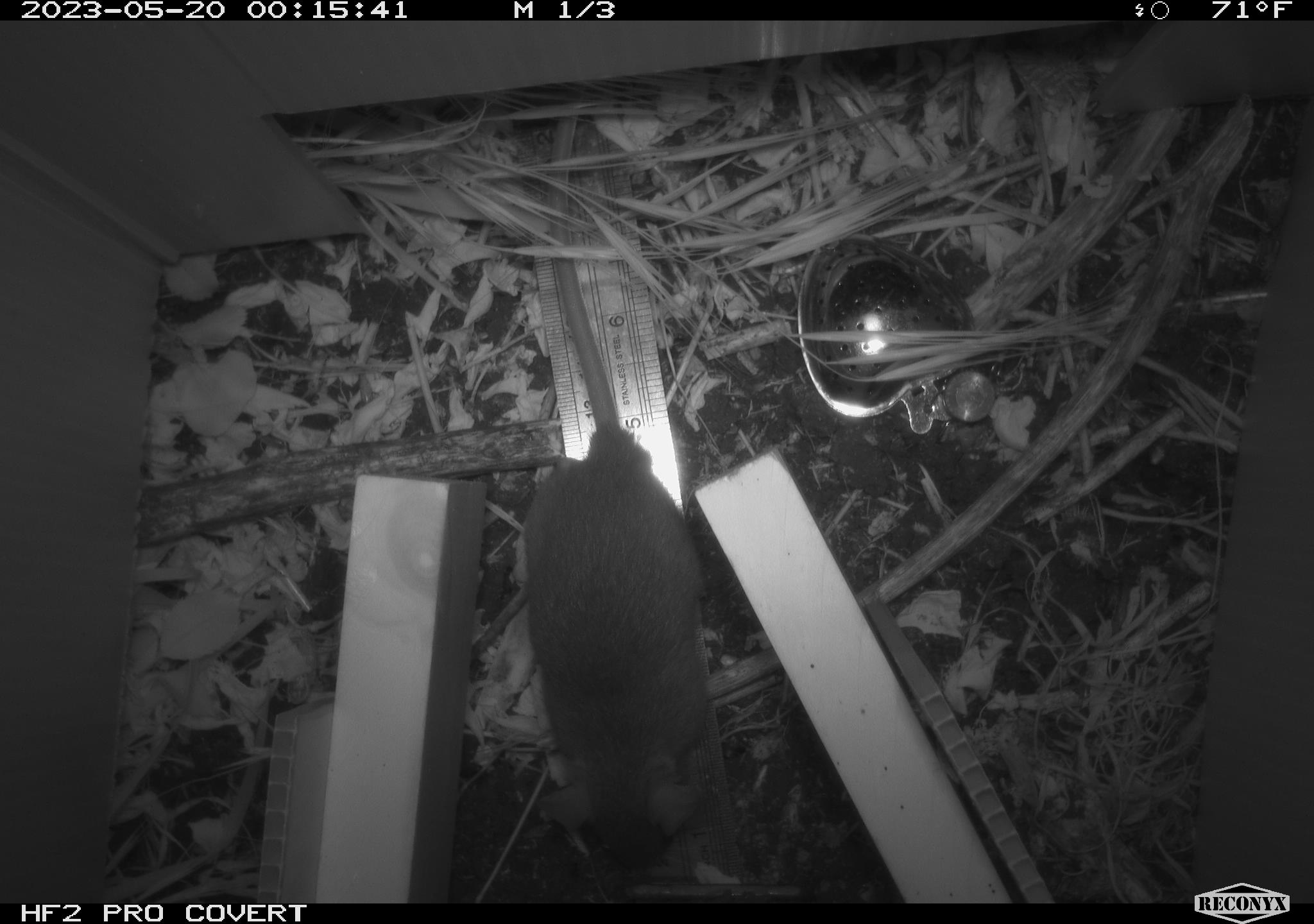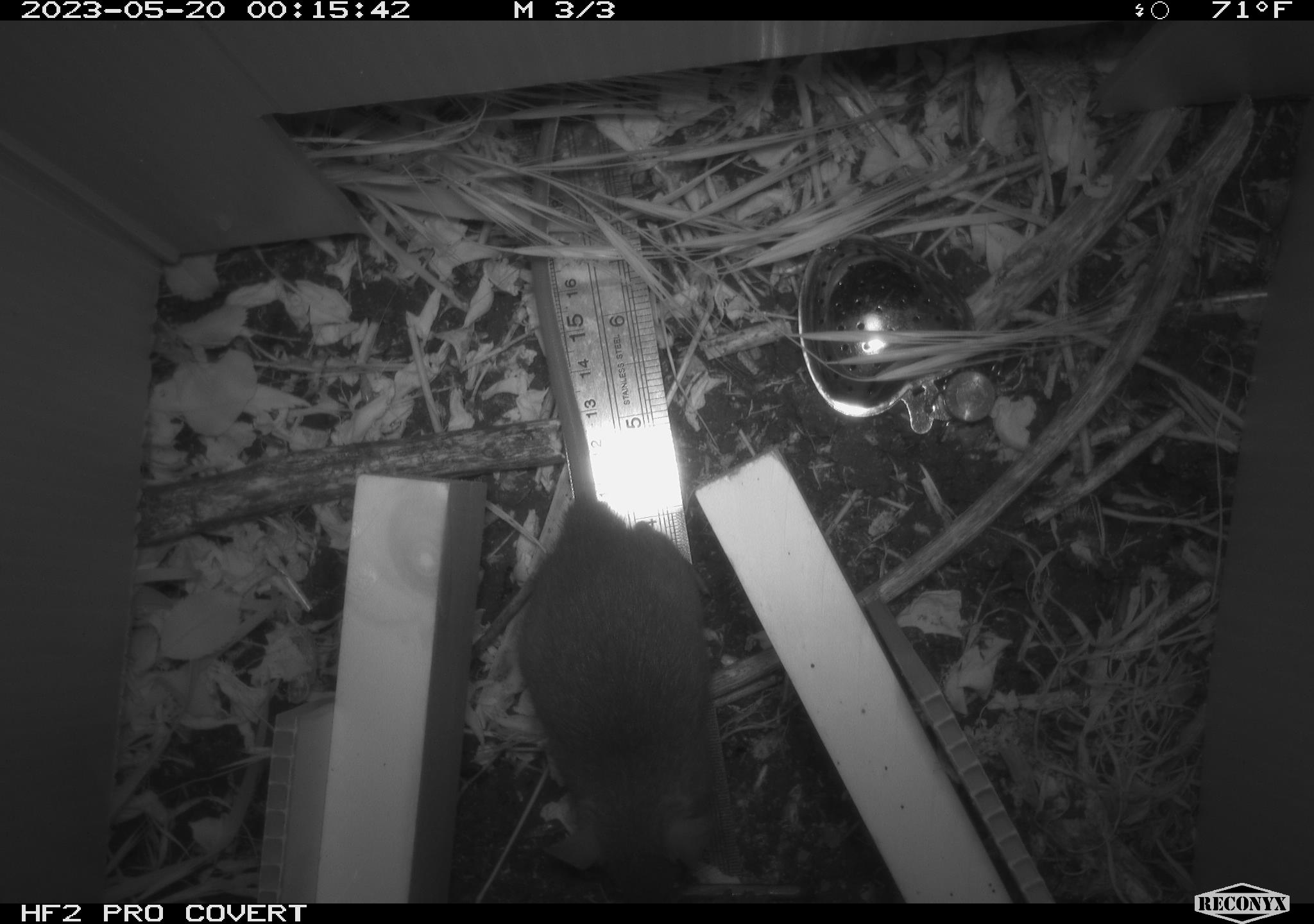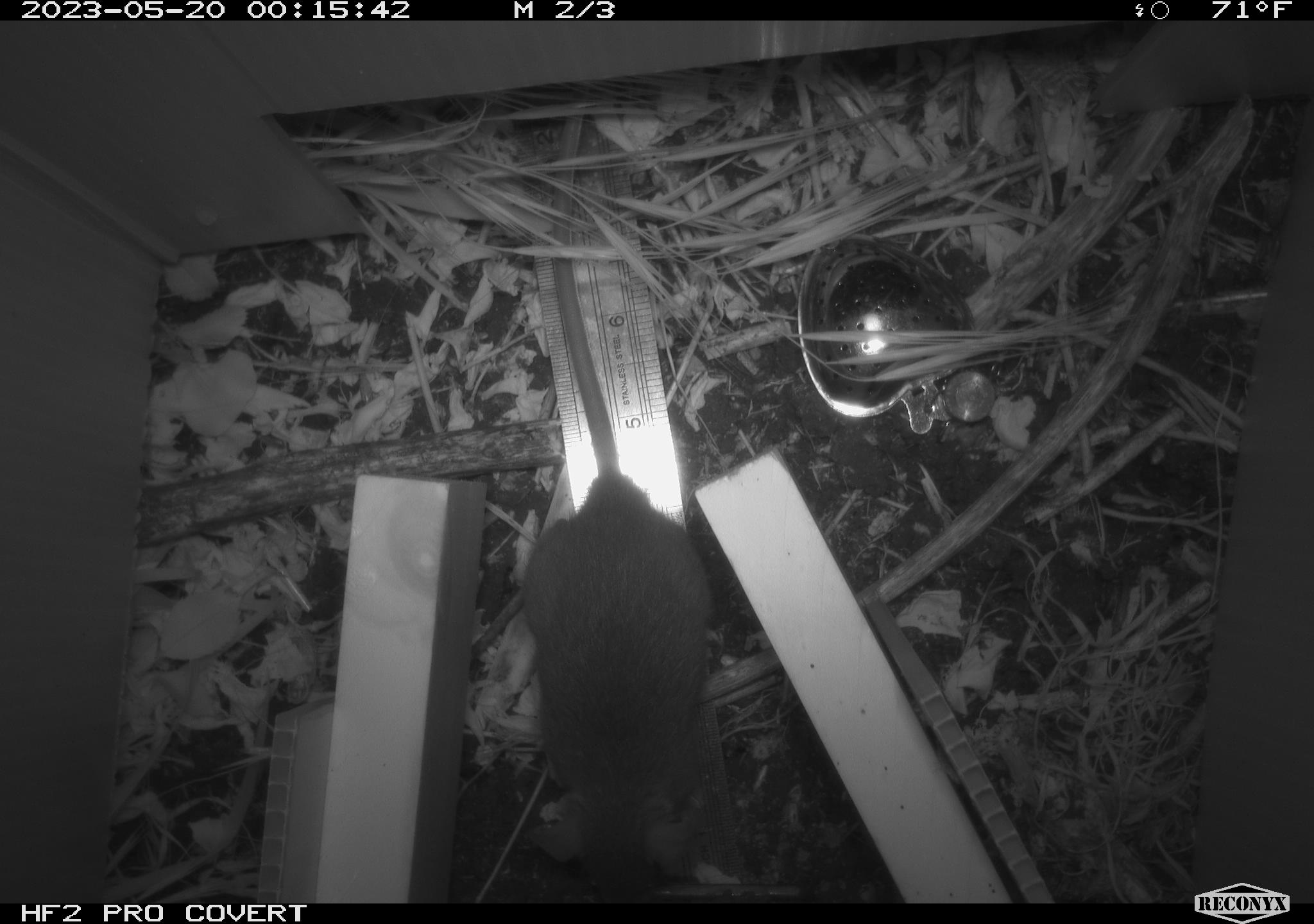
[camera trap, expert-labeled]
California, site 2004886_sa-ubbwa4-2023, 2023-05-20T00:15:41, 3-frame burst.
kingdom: Animalia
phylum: Chordata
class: Mammalia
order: Rodentia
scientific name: Rodentia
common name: mouse species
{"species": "mouse species (Rodentia)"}